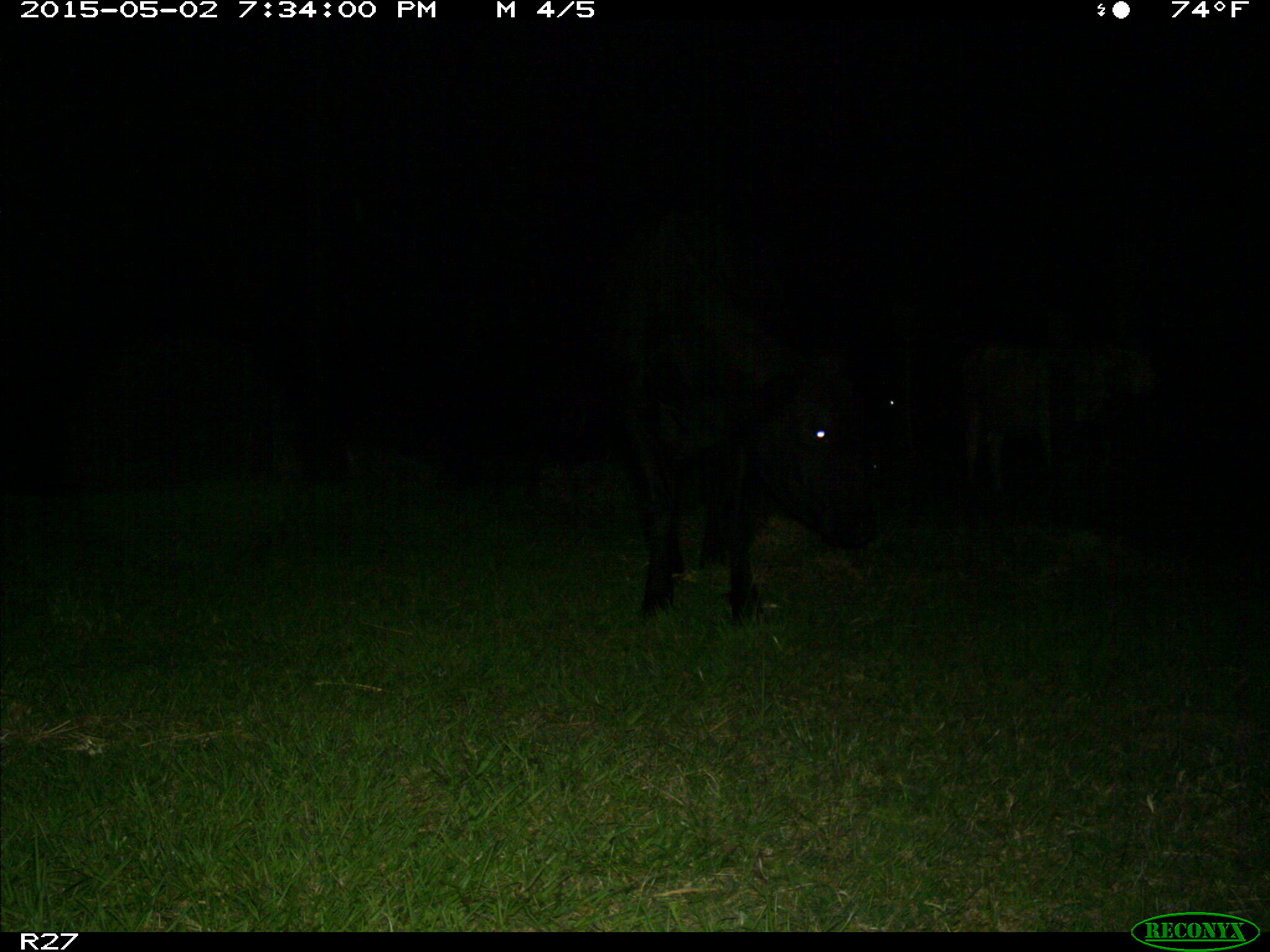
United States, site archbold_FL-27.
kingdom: Animalia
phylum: Chordata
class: Mammalia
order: Artiodactyla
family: Bovidae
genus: Bos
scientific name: Bos taurus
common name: domestic cow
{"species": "Bos taurus (domestic cow)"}